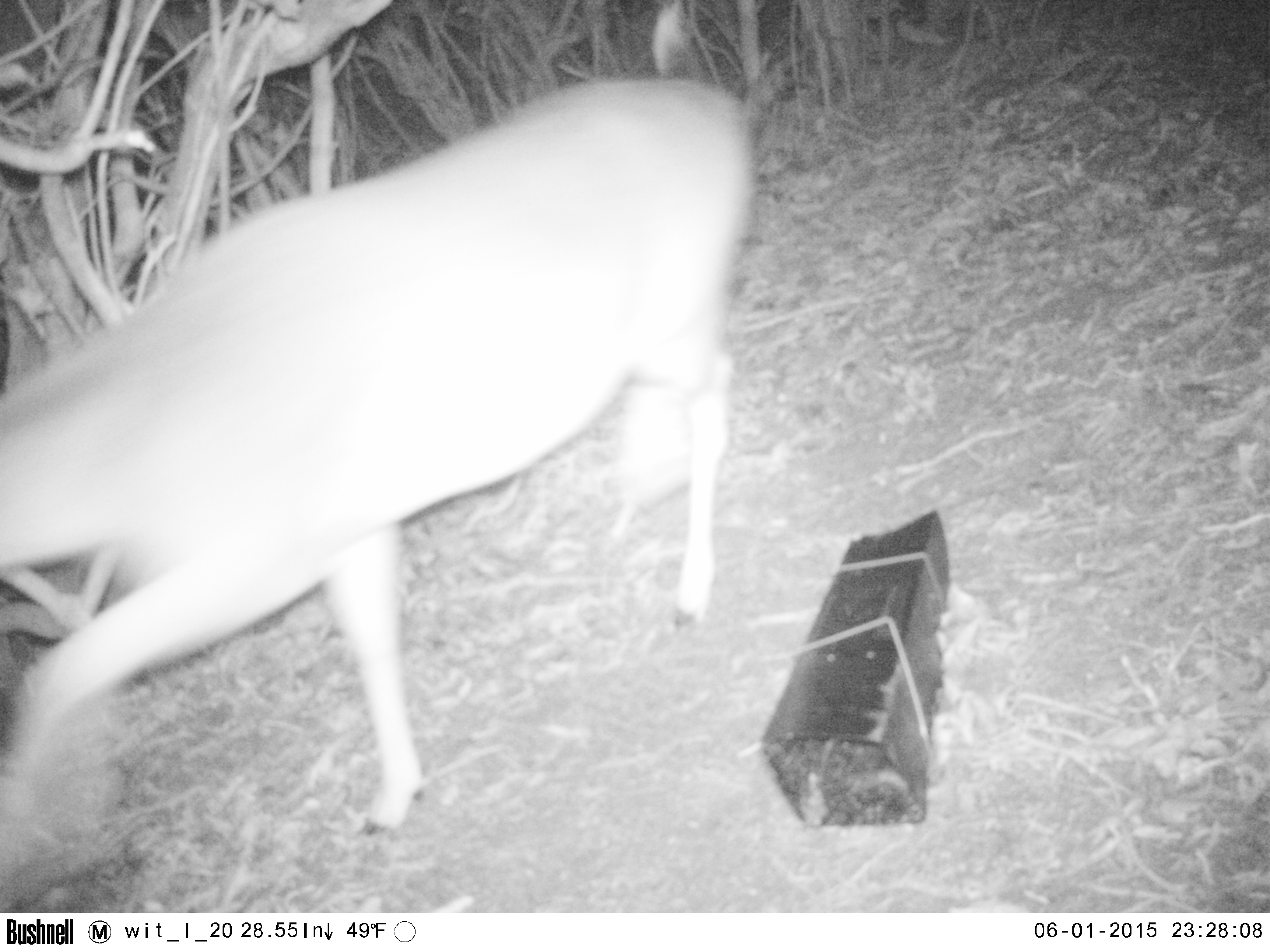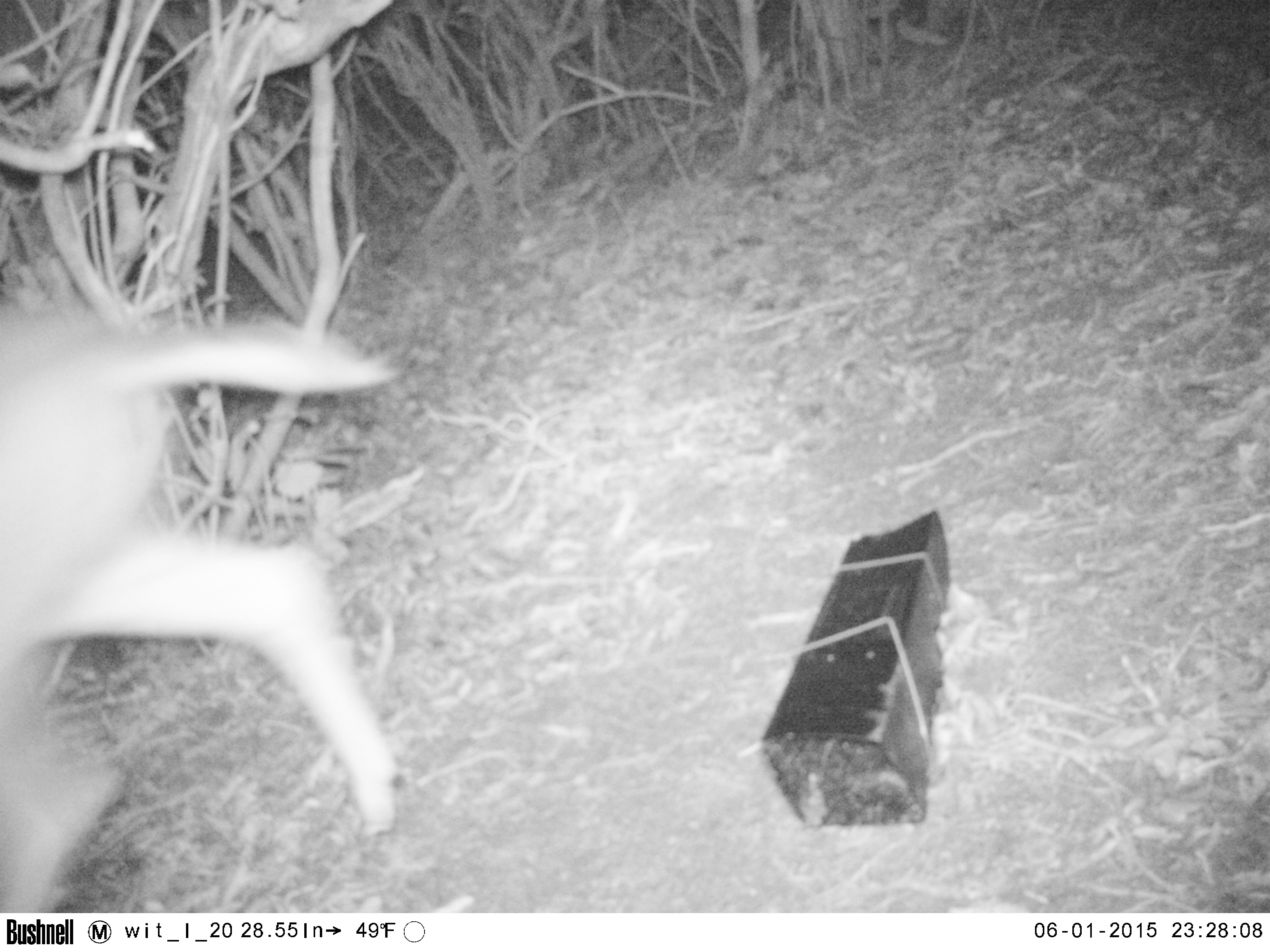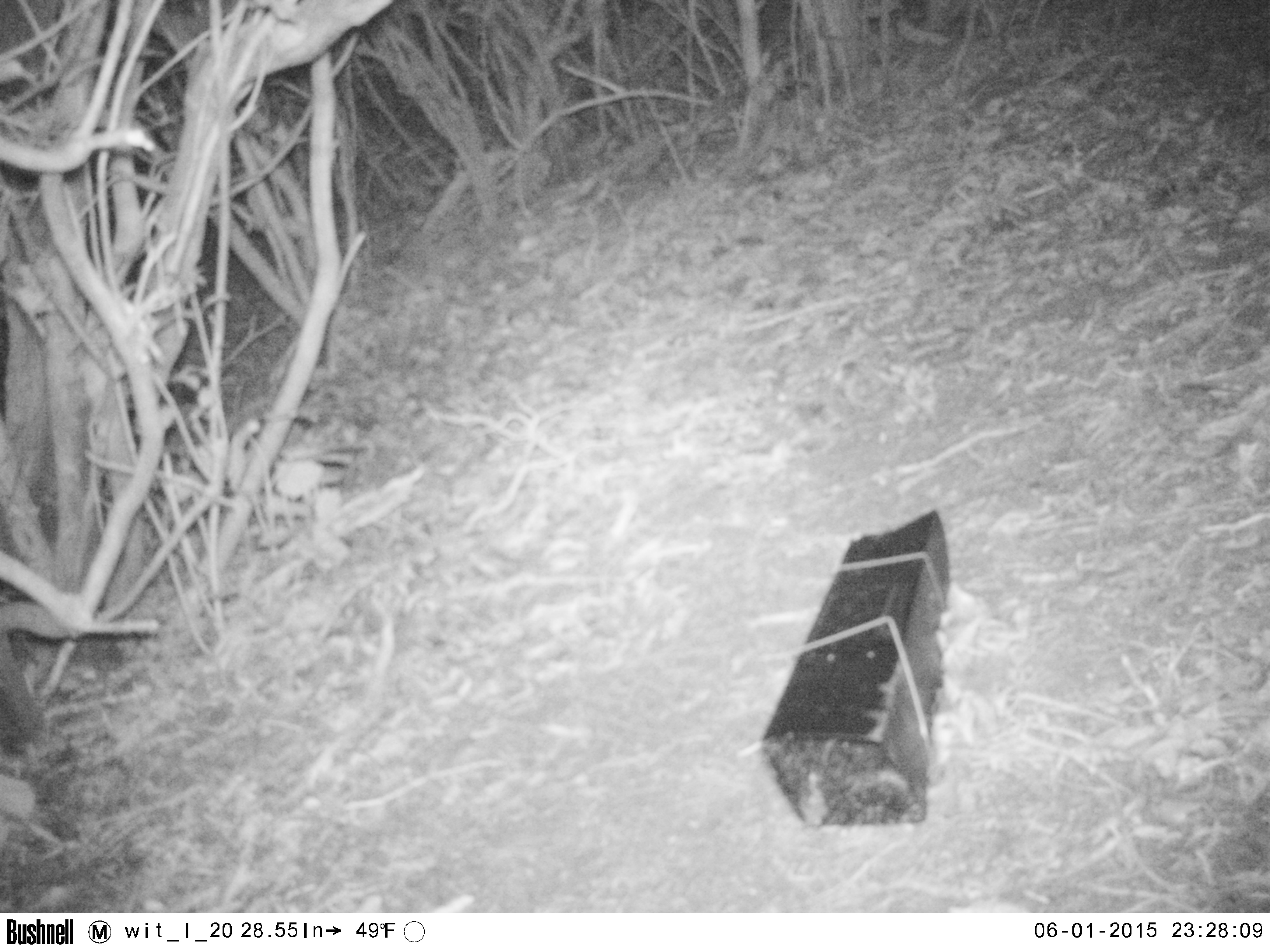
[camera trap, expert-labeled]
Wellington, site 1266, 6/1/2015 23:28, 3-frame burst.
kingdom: Animalia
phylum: Chordata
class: Mammalia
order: Artiodactyla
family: Cervidae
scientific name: Cervini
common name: deer